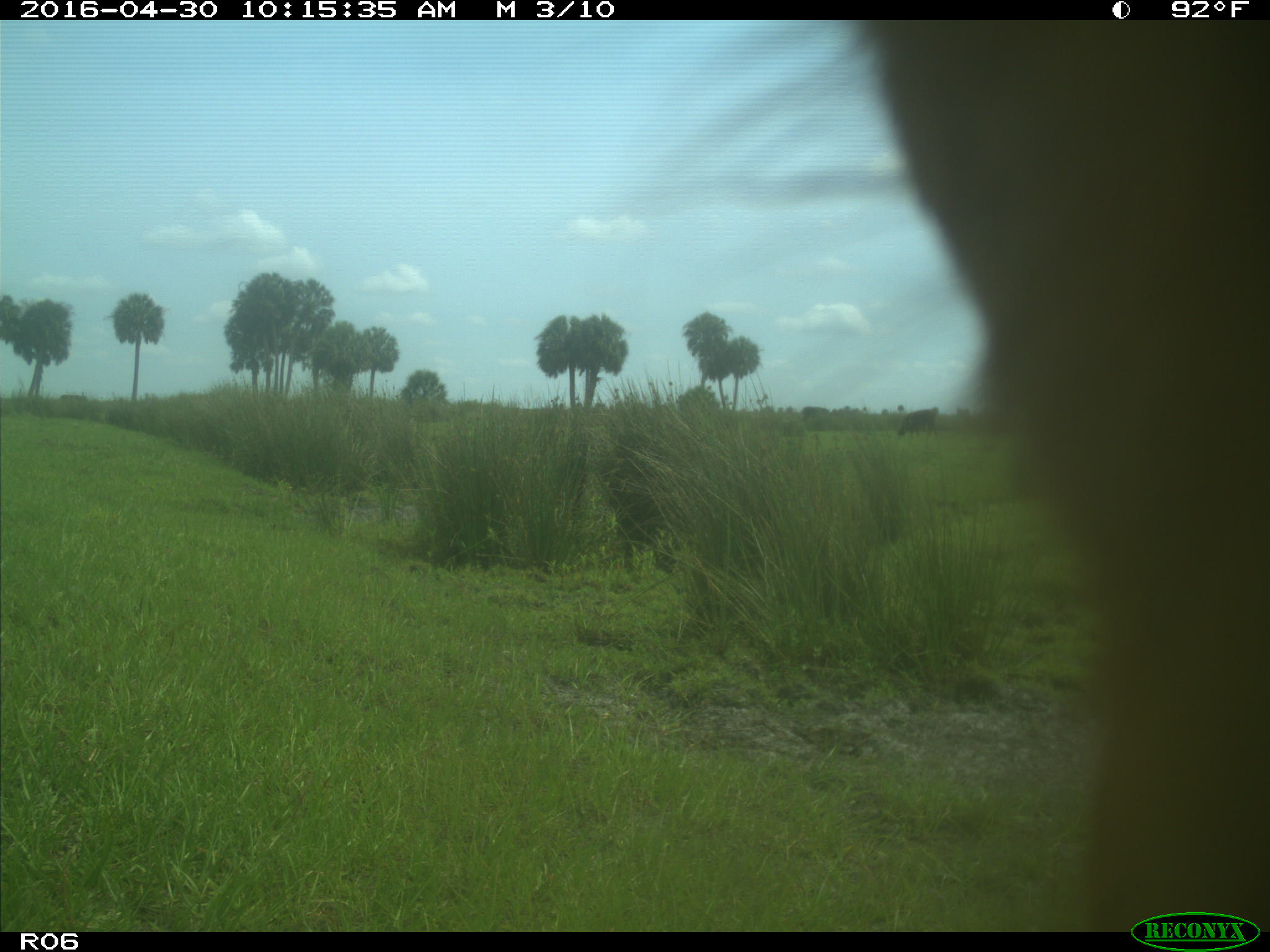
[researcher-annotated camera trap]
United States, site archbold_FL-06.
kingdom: Animalia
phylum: Chordata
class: Mammalia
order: Artiodactyla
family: Bovidae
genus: Bos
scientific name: Bos taurus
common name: domestic cow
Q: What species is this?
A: Bos taurus (domestic cow).